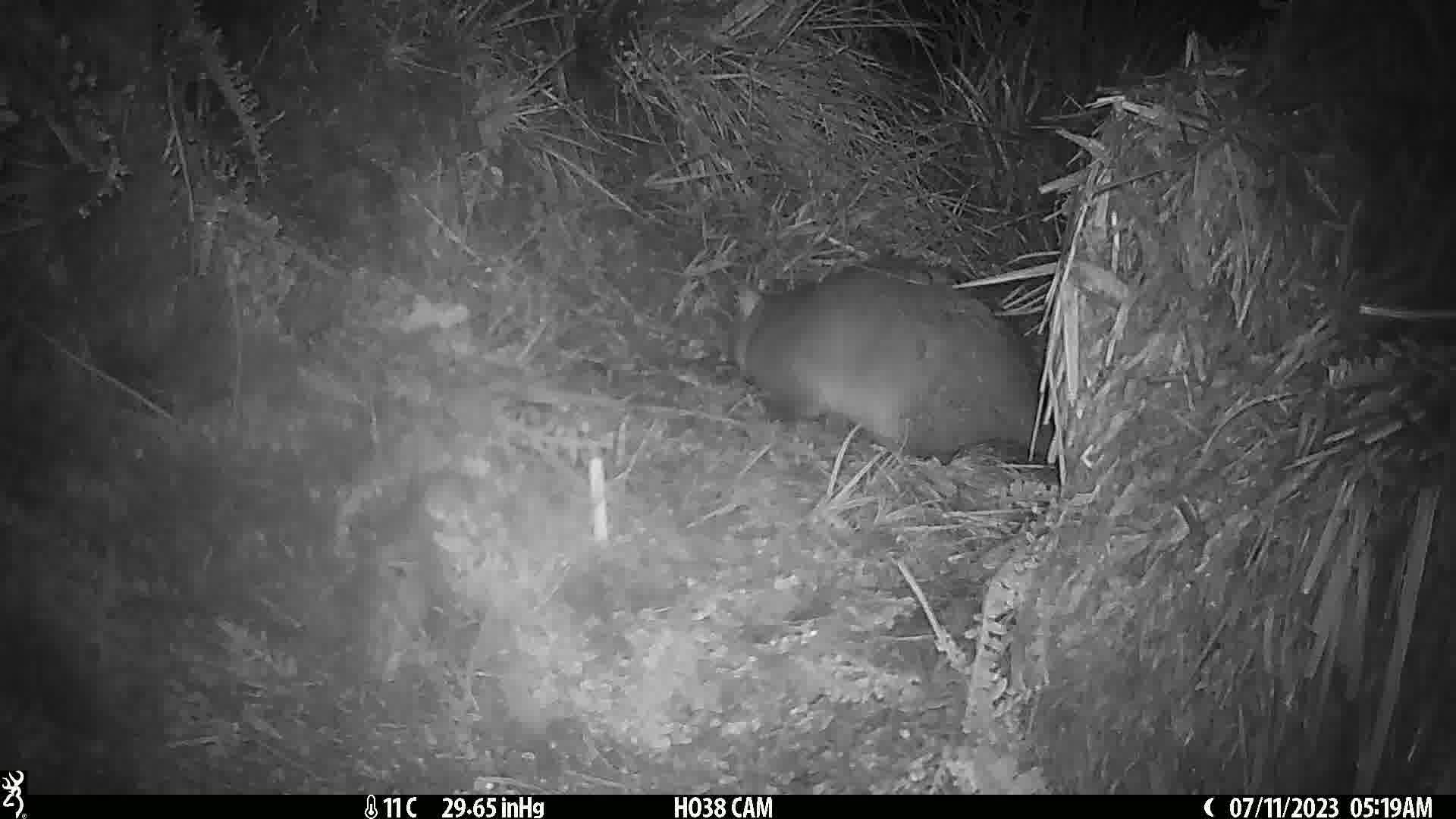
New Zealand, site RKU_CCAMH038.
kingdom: Animalia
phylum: Chordata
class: Mammalia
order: Diprotodontia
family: Phalangeridae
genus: Trichosurus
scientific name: Trichosurus vulpecula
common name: common brushtail possum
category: possum